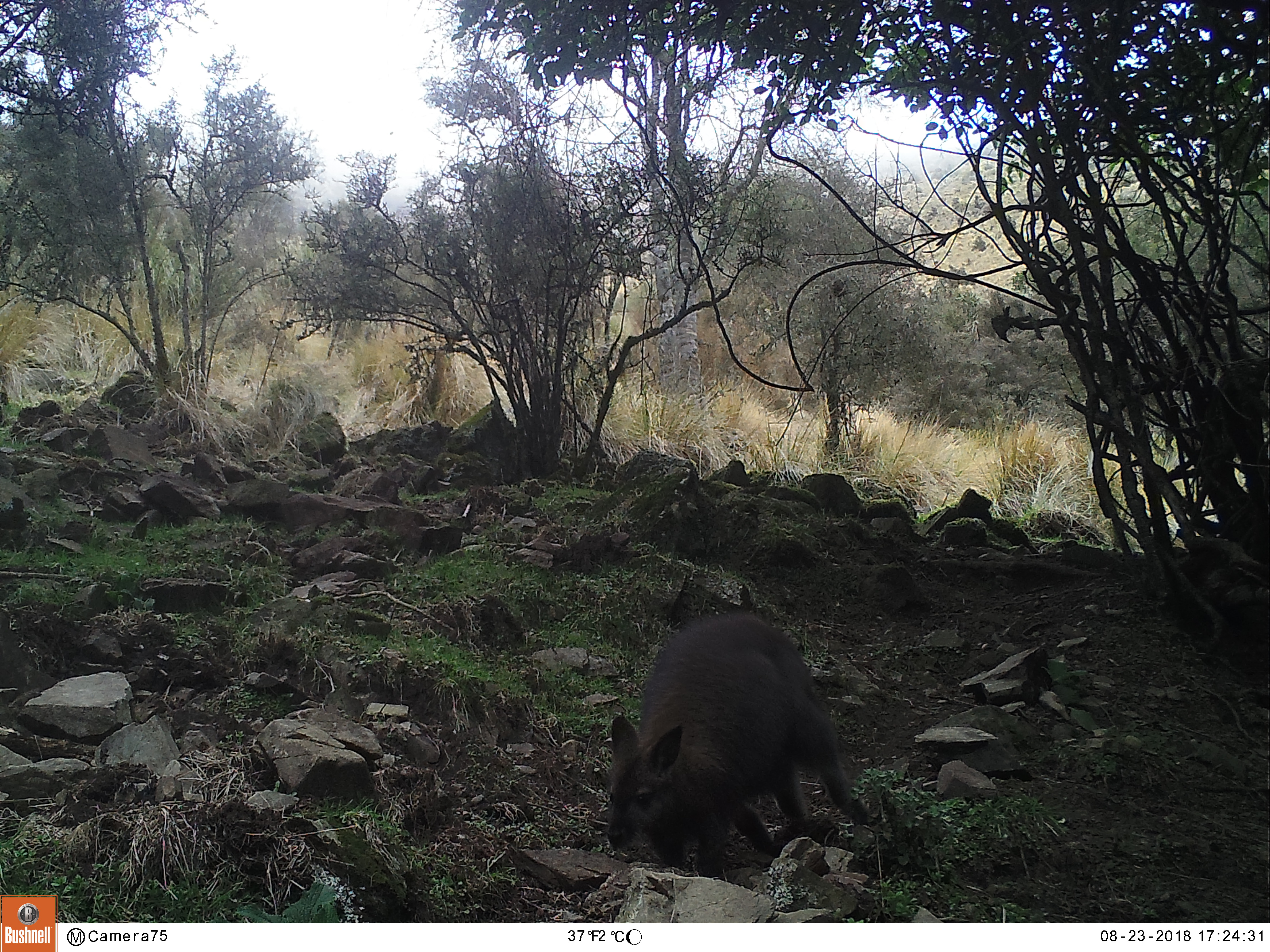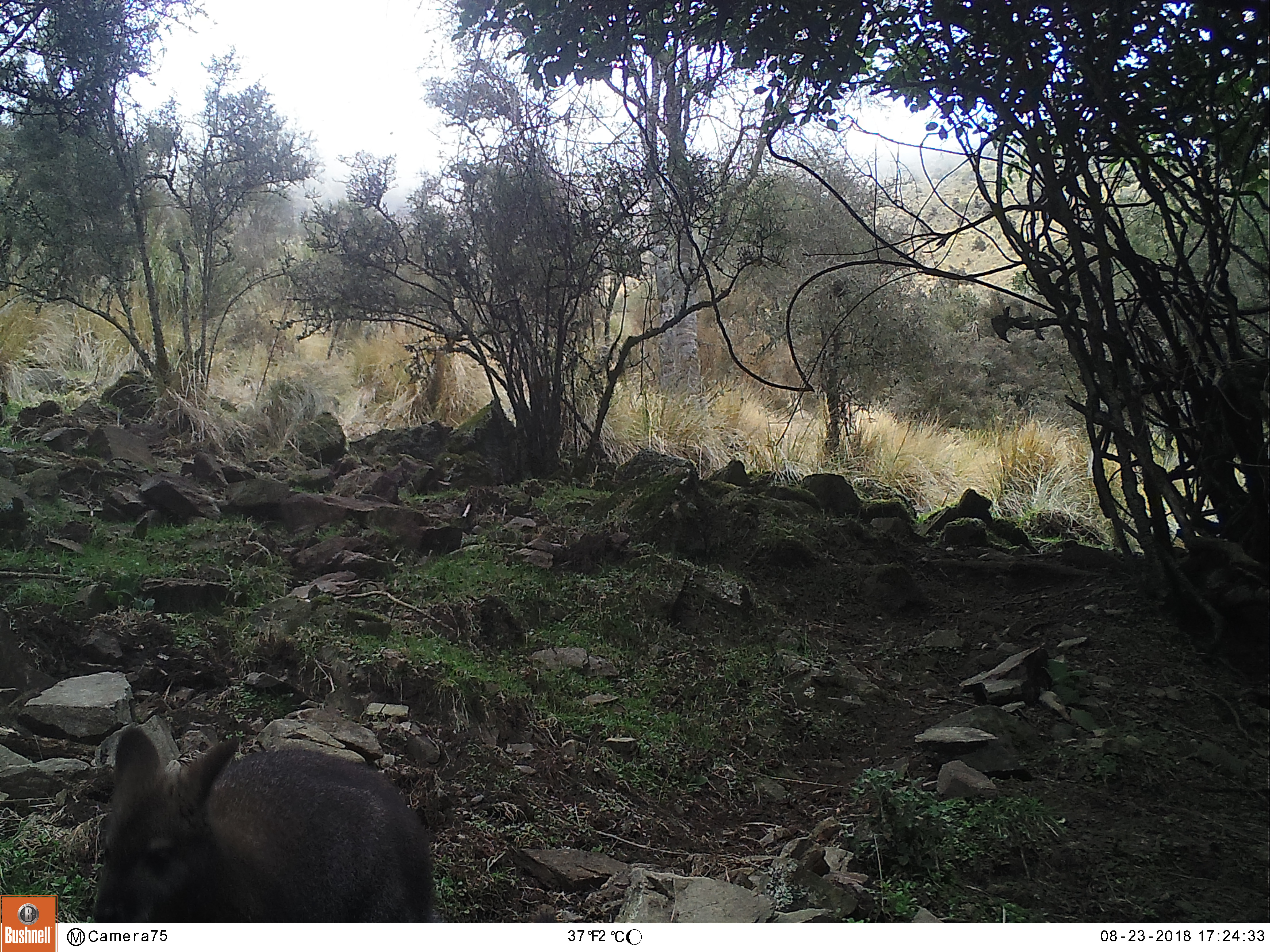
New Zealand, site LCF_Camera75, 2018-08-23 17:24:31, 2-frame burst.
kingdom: Animalia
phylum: Chordata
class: Mammalia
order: Diprotodontia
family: Macropodidae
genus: Notamacropus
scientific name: Notamacropus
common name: wallaby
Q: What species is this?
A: Wallaby (Notamacropus).